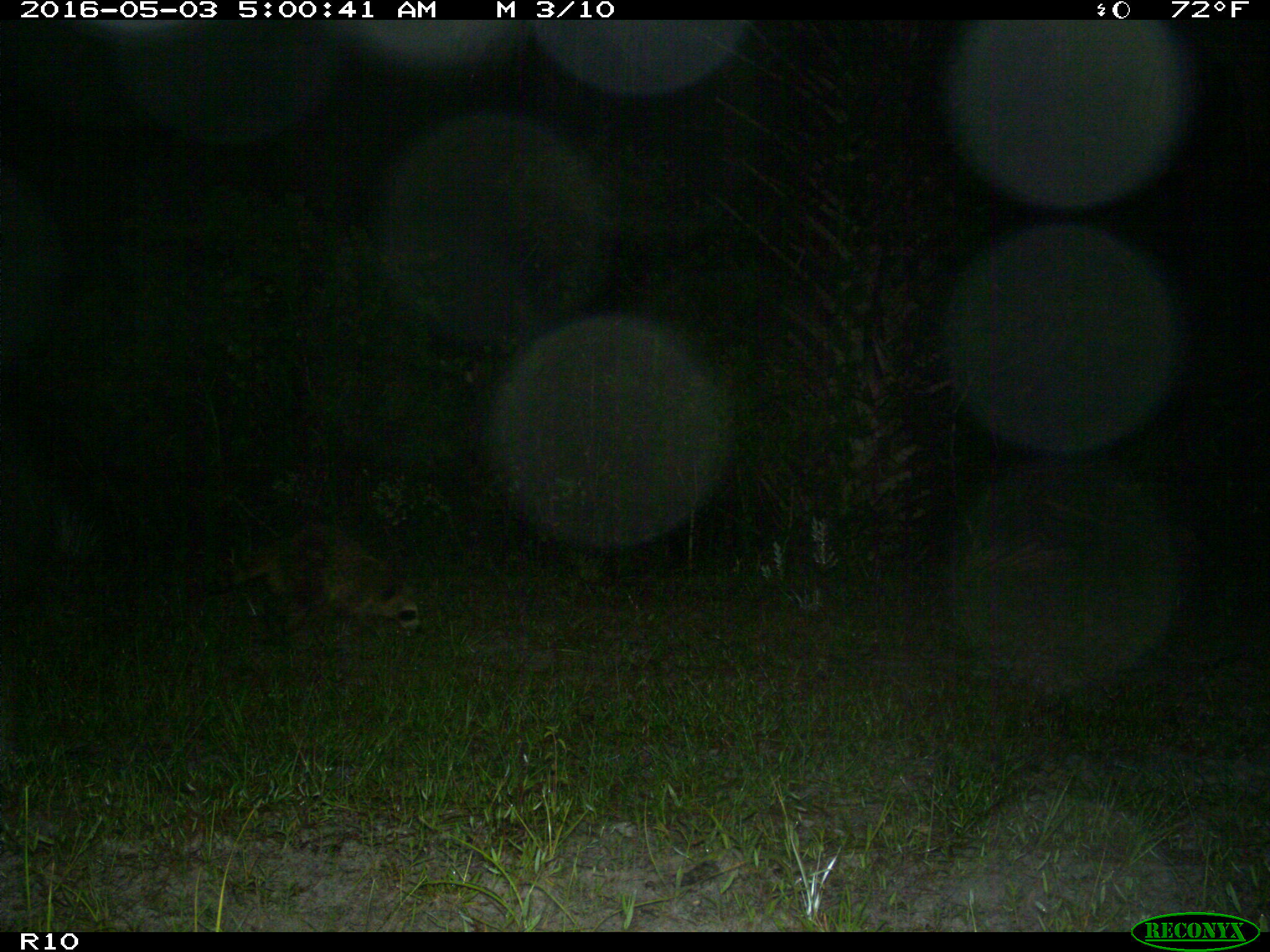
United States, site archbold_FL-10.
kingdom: Animalia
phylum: Chordata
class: Mammalia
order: Carnivora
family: Procyonidae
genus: Procyon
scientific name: Procyon lotor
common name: common raccoon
Procyon lotor (common raccoon).